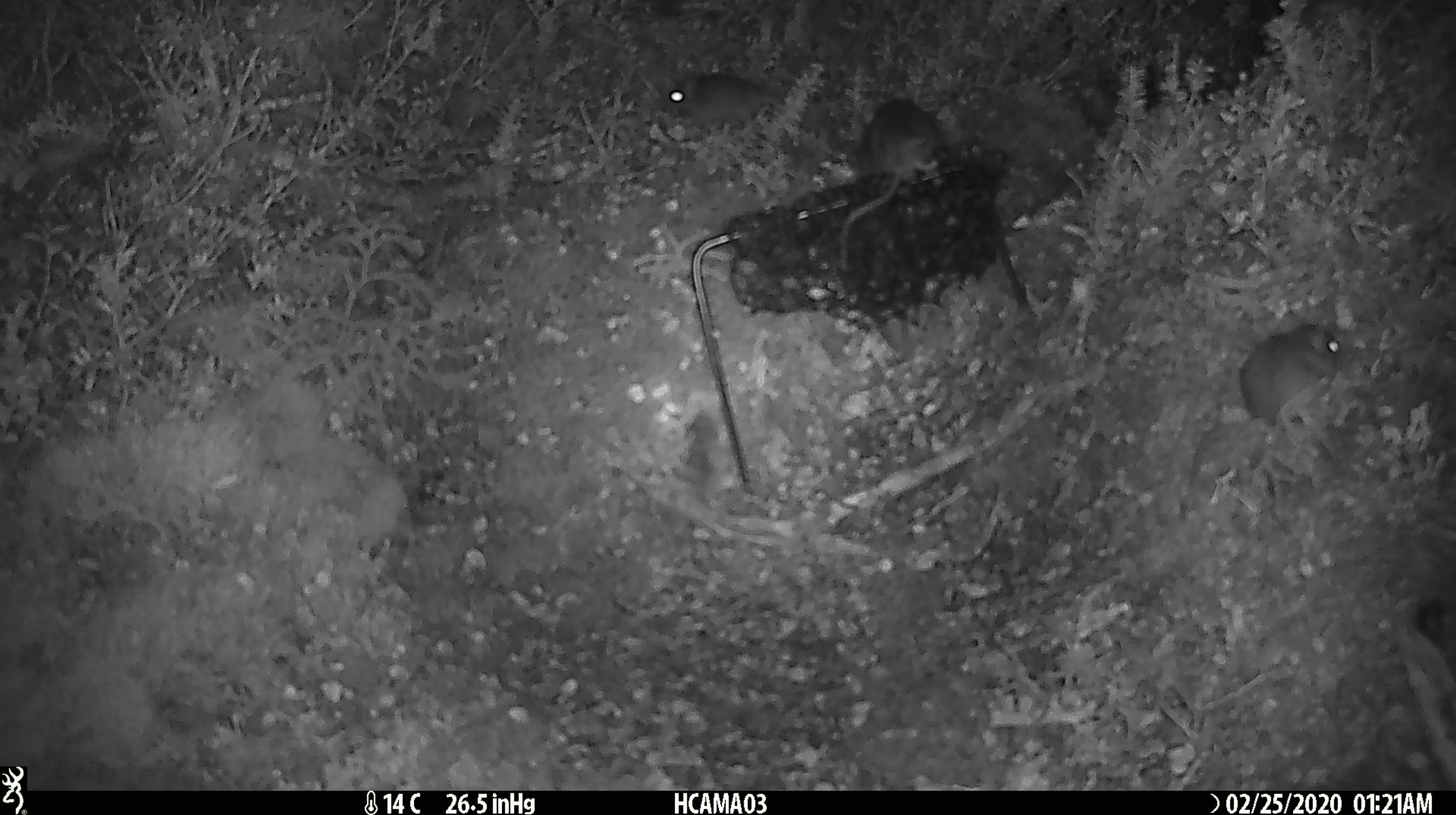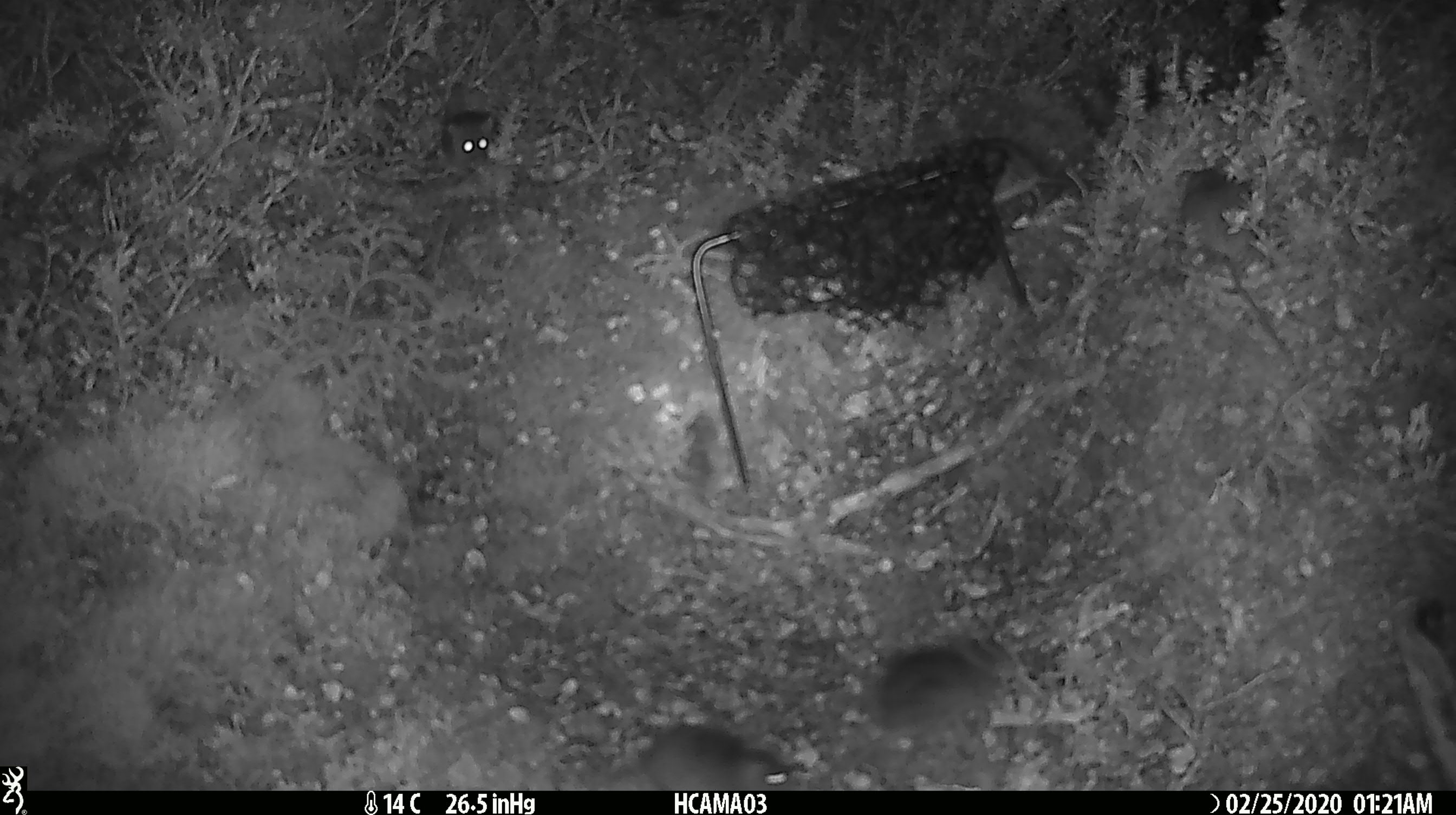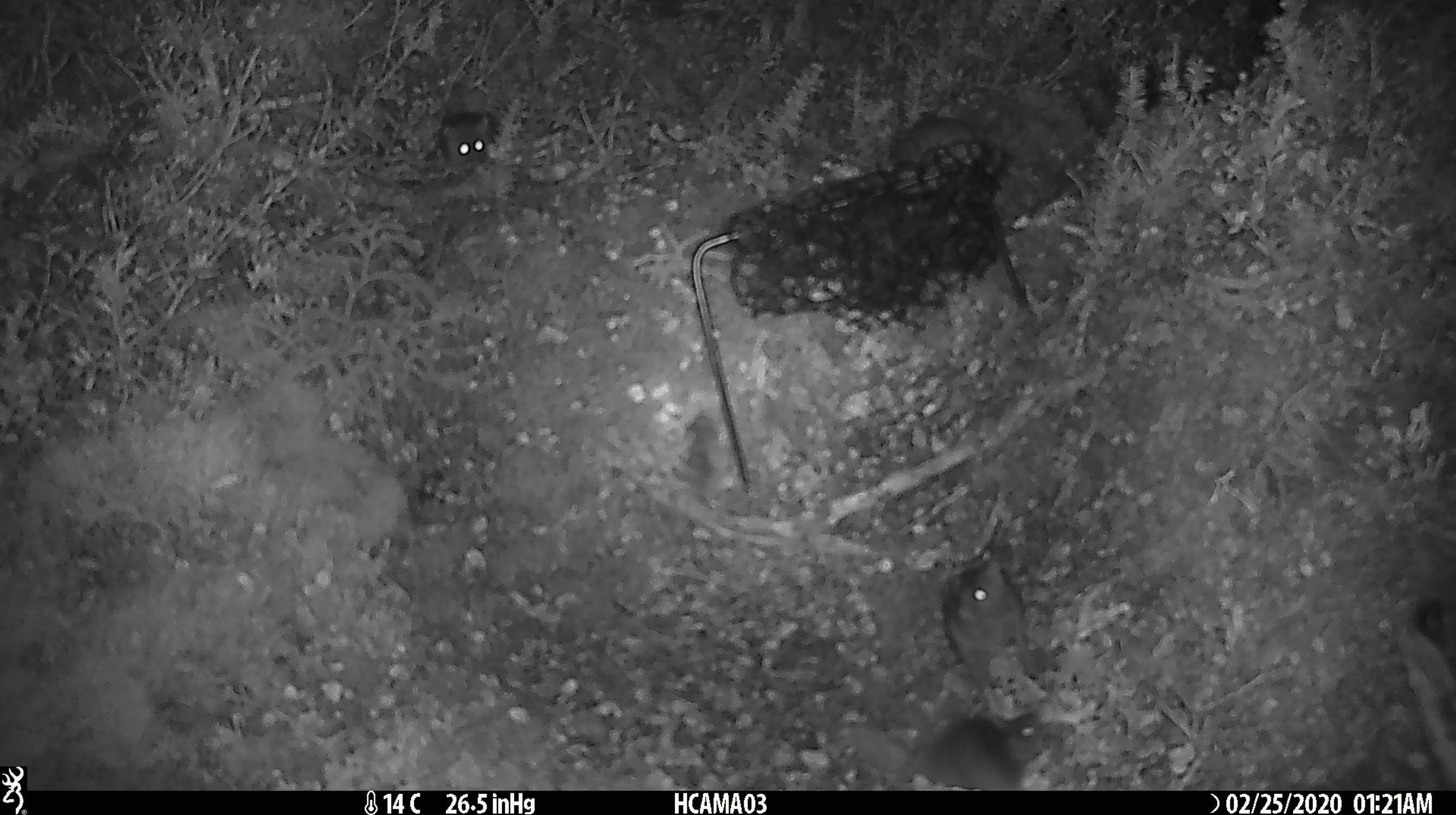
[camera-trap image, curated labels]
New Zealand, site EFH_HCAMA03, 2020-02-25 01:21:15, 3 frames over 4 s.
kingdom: Animalia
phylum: Chordata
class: Mammalia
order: Rodentia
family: Muridae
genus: Mus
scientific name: Mus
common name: mouse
Mouse (Mus).